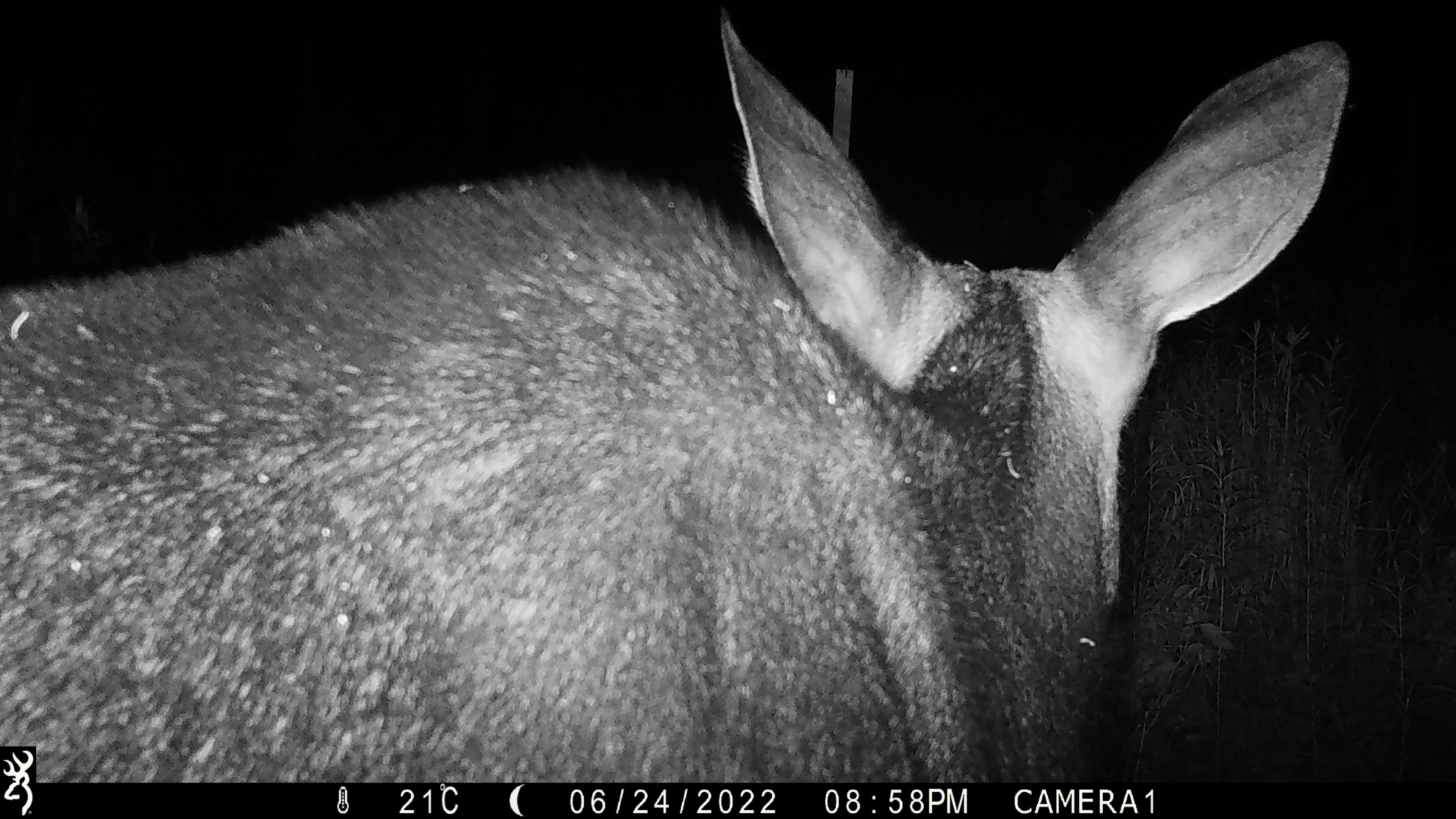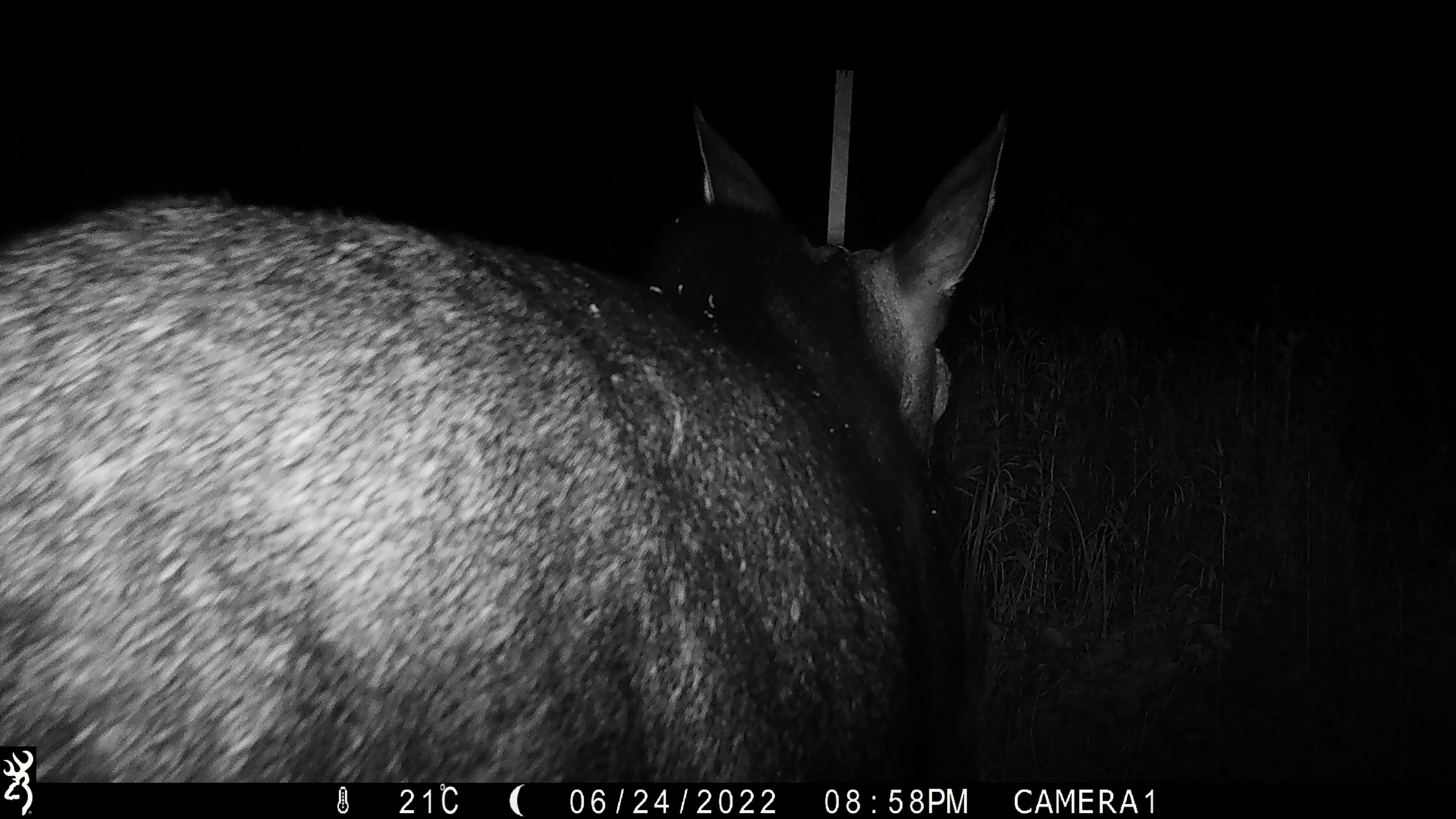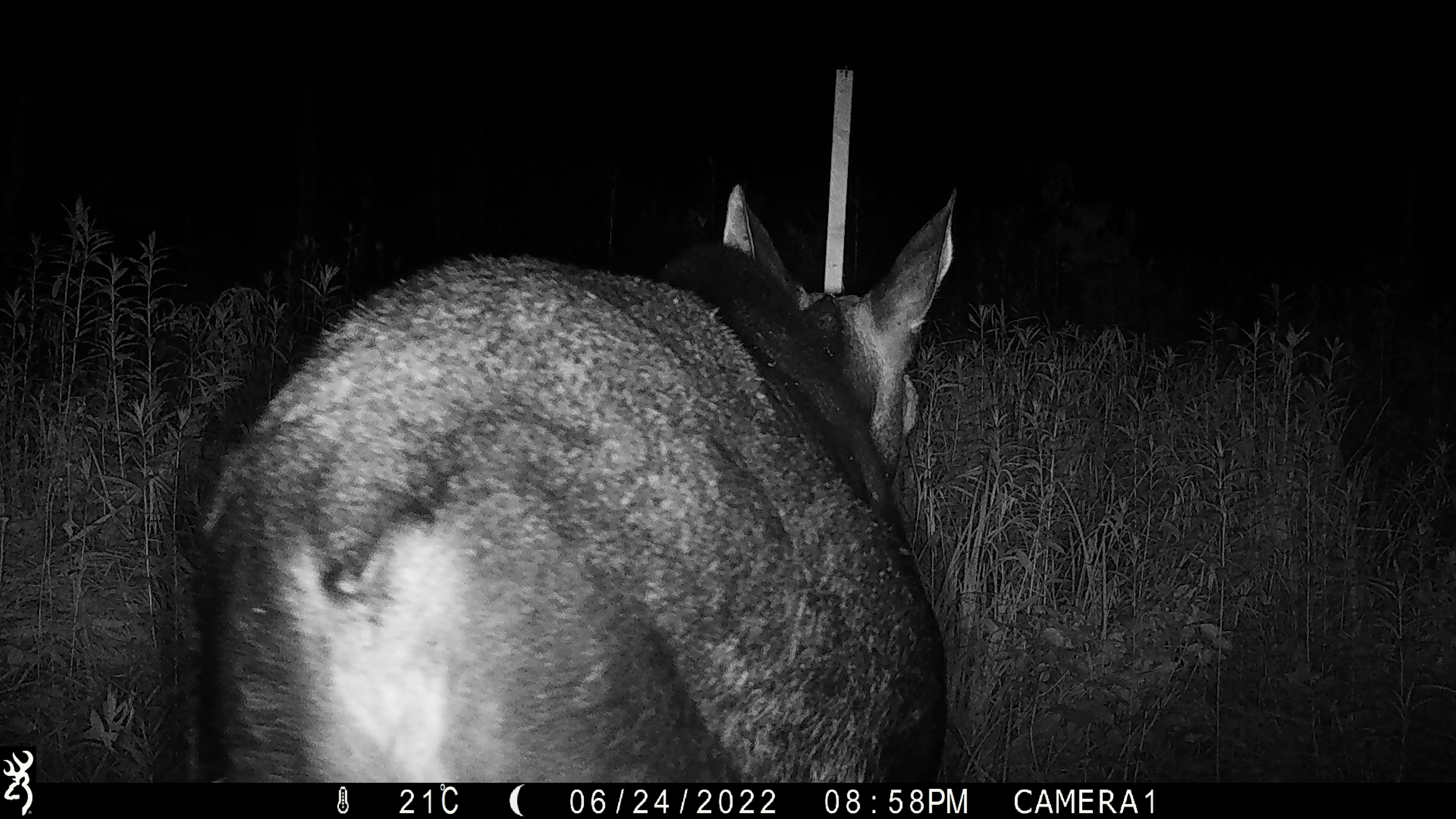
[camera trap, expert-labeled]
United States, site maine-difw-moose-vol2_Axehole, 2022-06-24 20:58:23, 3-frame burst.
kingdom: Animalia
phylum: Chordata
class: Mammalia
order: Artiodactyla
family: Cervidae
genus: Alces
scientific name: Alces alces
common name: moose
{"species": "moose (Alces alces)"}